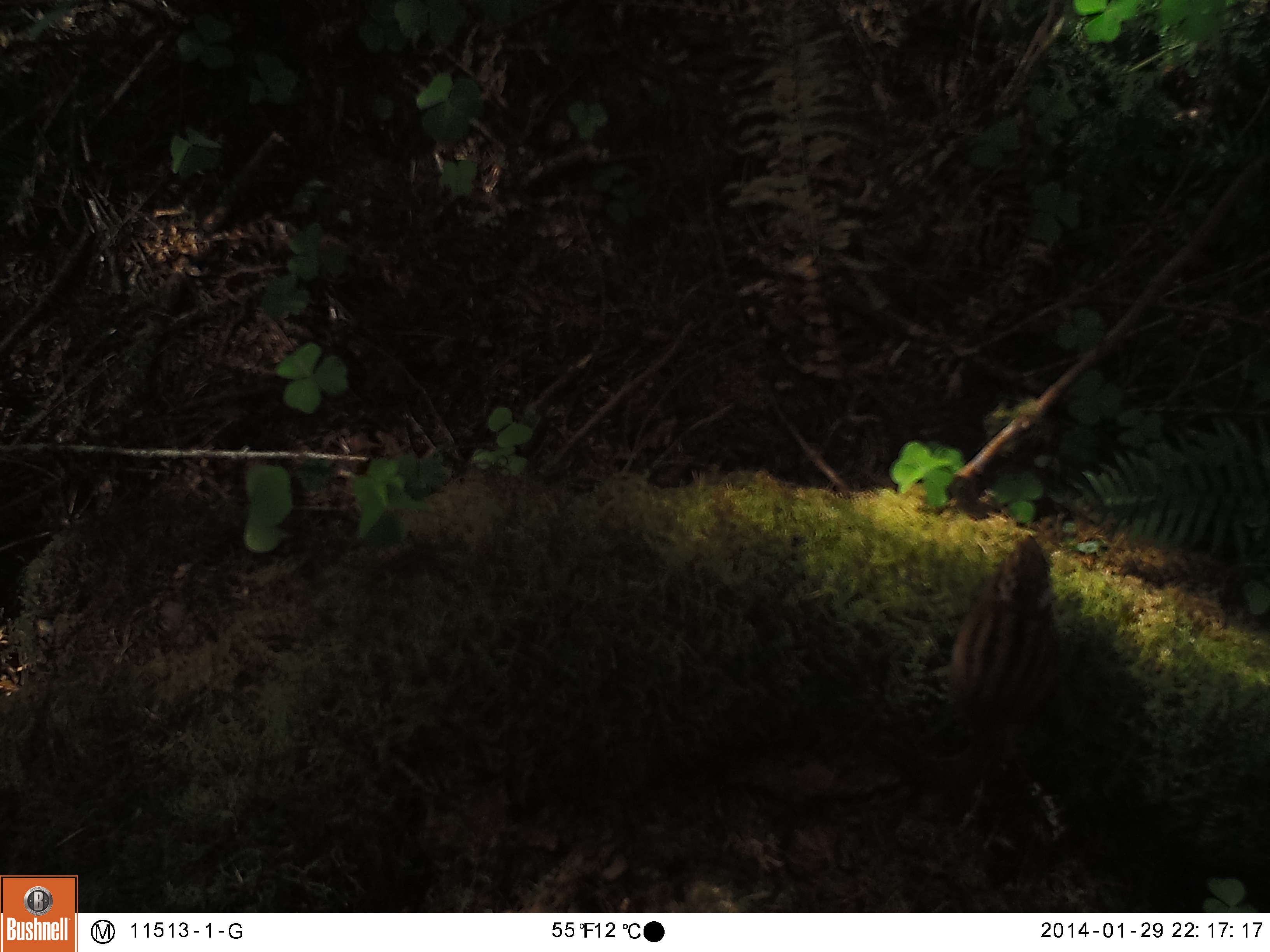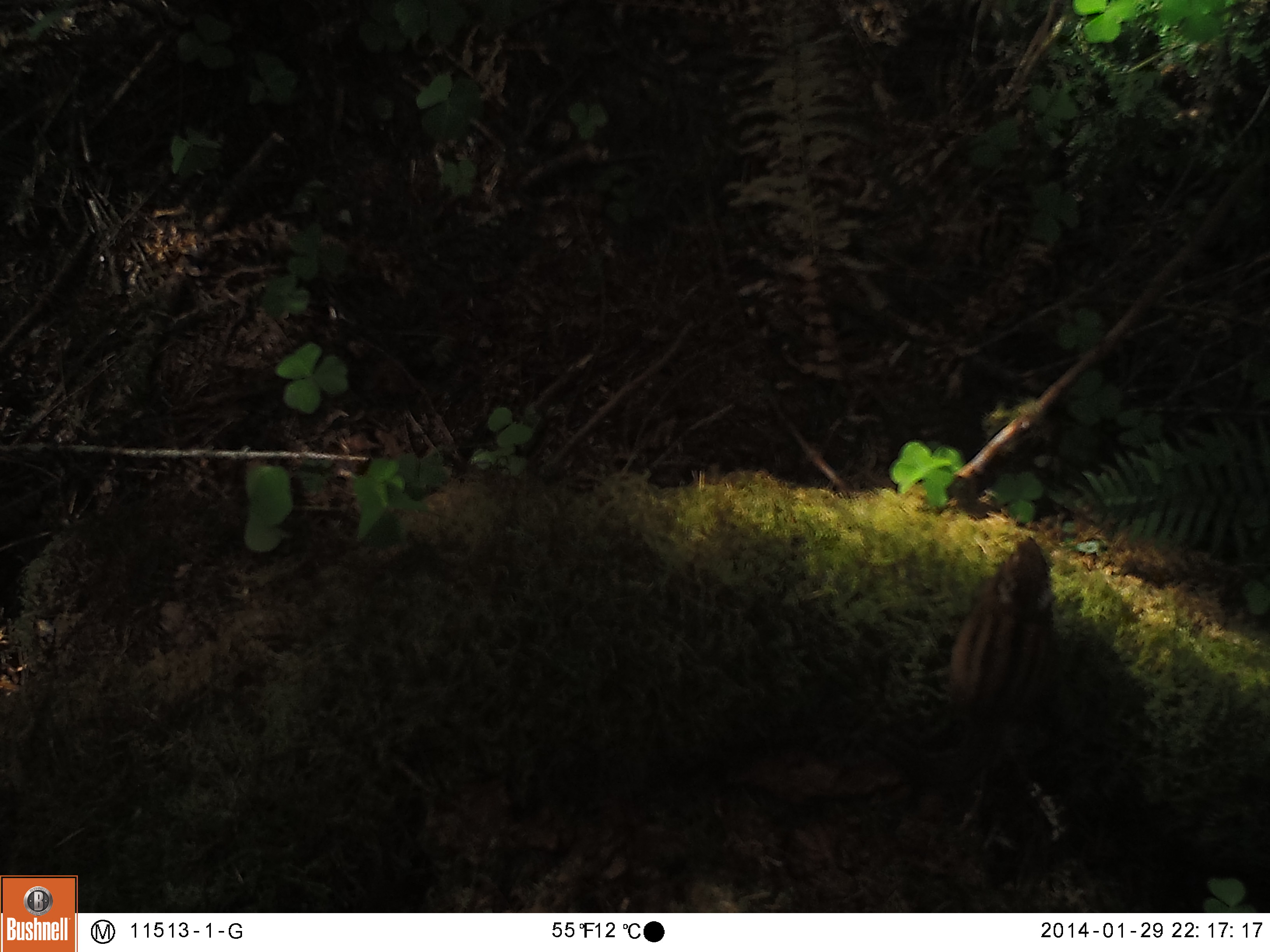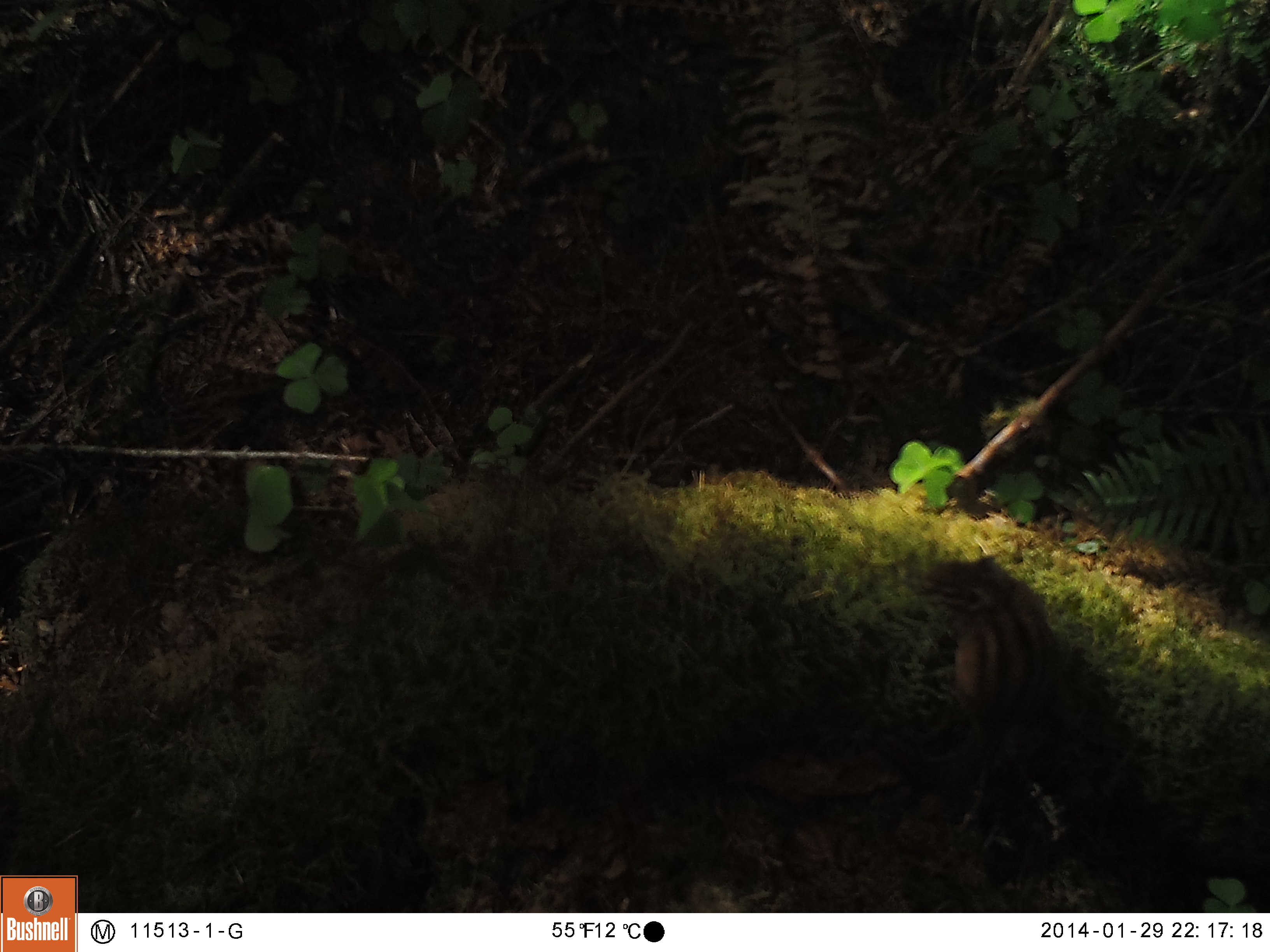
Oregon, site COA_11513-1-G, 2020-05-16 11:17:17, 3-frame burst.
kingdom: Animalia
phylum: Chordata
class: Mammalia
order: Rodentia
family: Sciuridae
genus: Neotamias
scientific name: Neotamias townsendii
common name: townsend's chipmunk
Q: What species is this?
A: Townsend's chipmunk (Neotamias townsendii).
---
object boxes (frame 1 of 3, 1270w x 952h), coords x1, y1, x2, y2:
townsend's chipmunk: 928, 523, 1072, 795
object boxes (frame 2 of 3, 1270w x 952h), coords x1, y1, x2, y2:
townsend's chipmunk: 933, 529, 1068, 807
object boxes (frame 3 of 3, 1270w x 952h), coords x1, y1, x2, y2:
townsend's chipmunk: 920, 541, 1076, 777